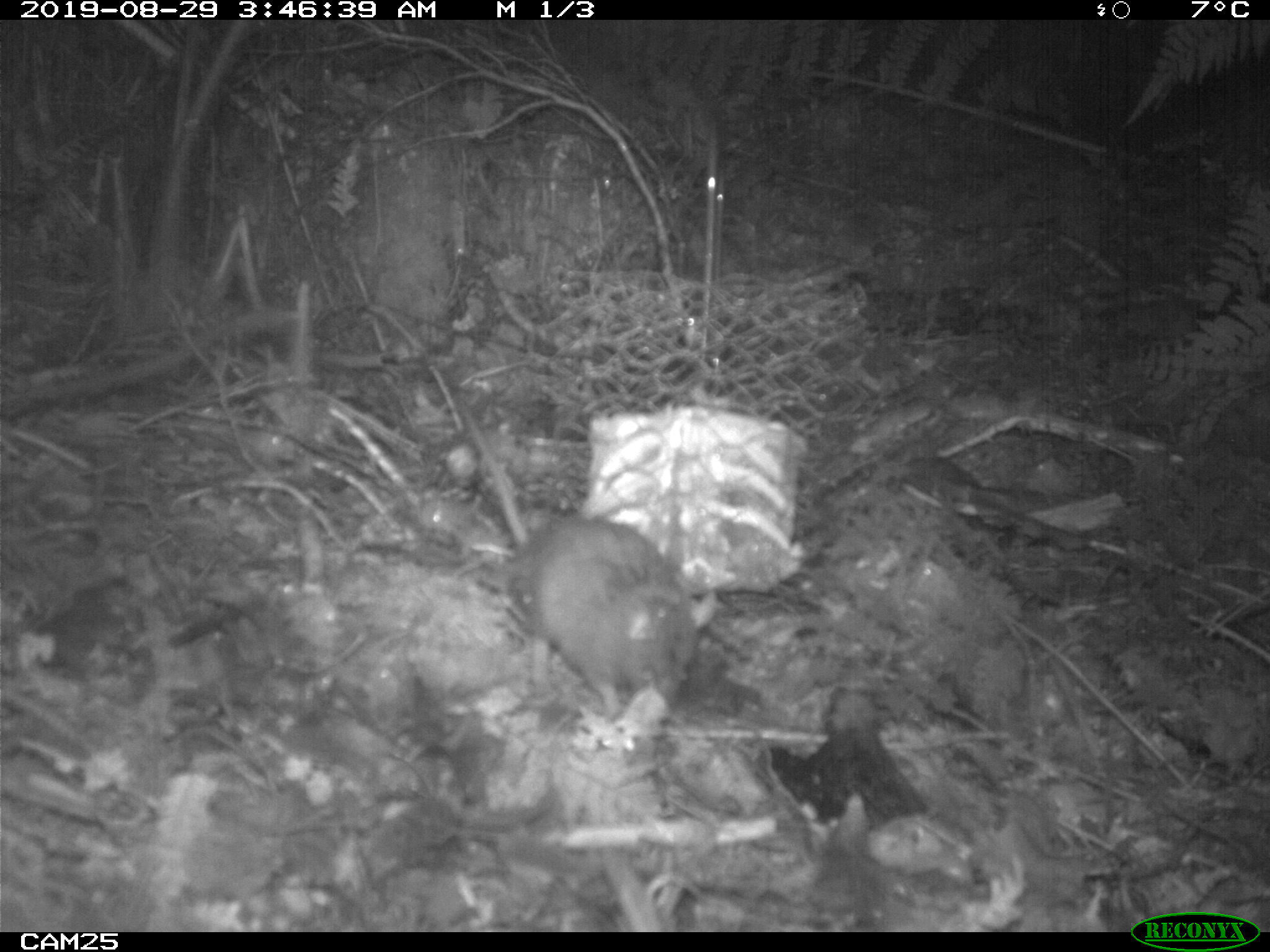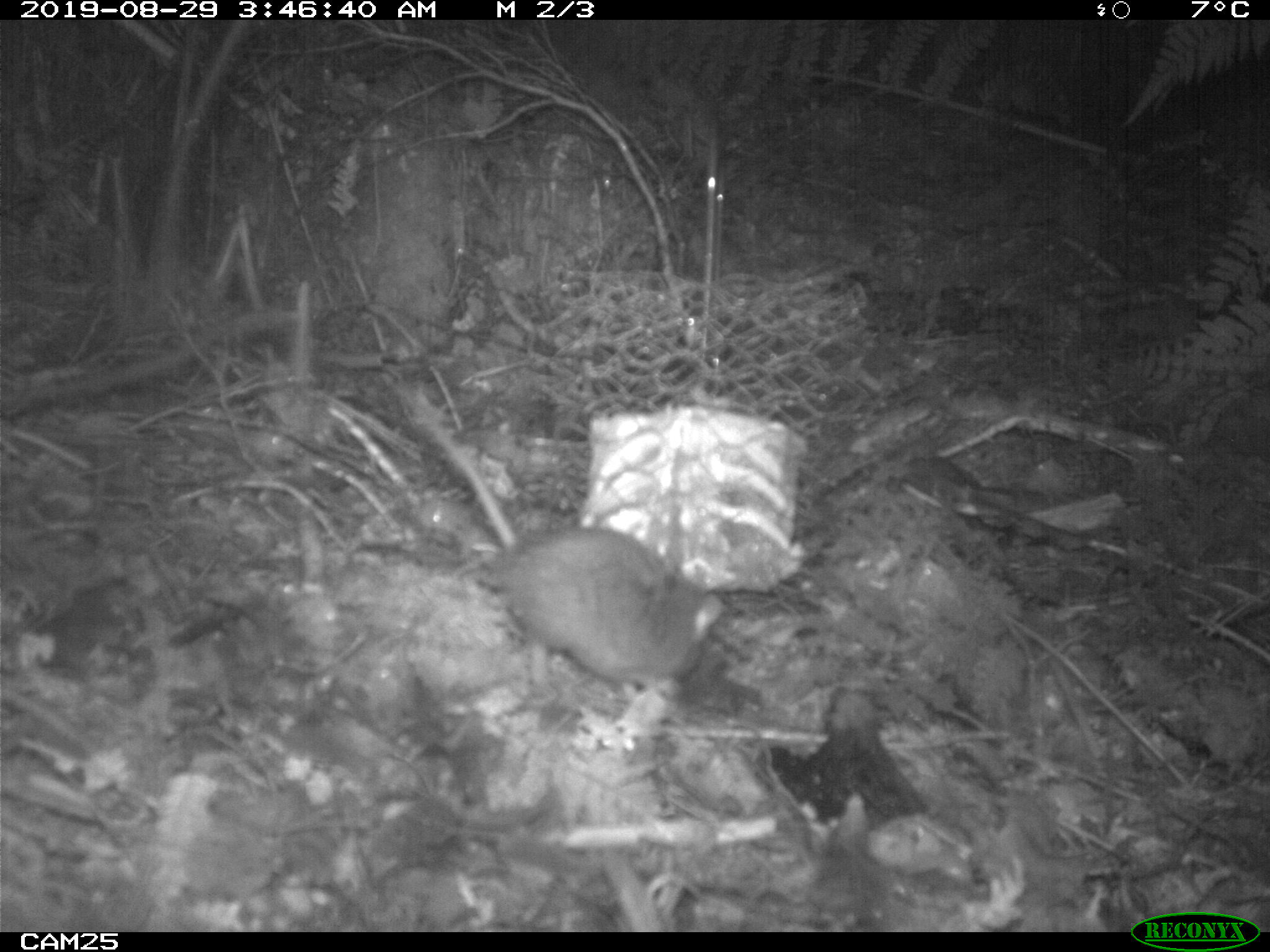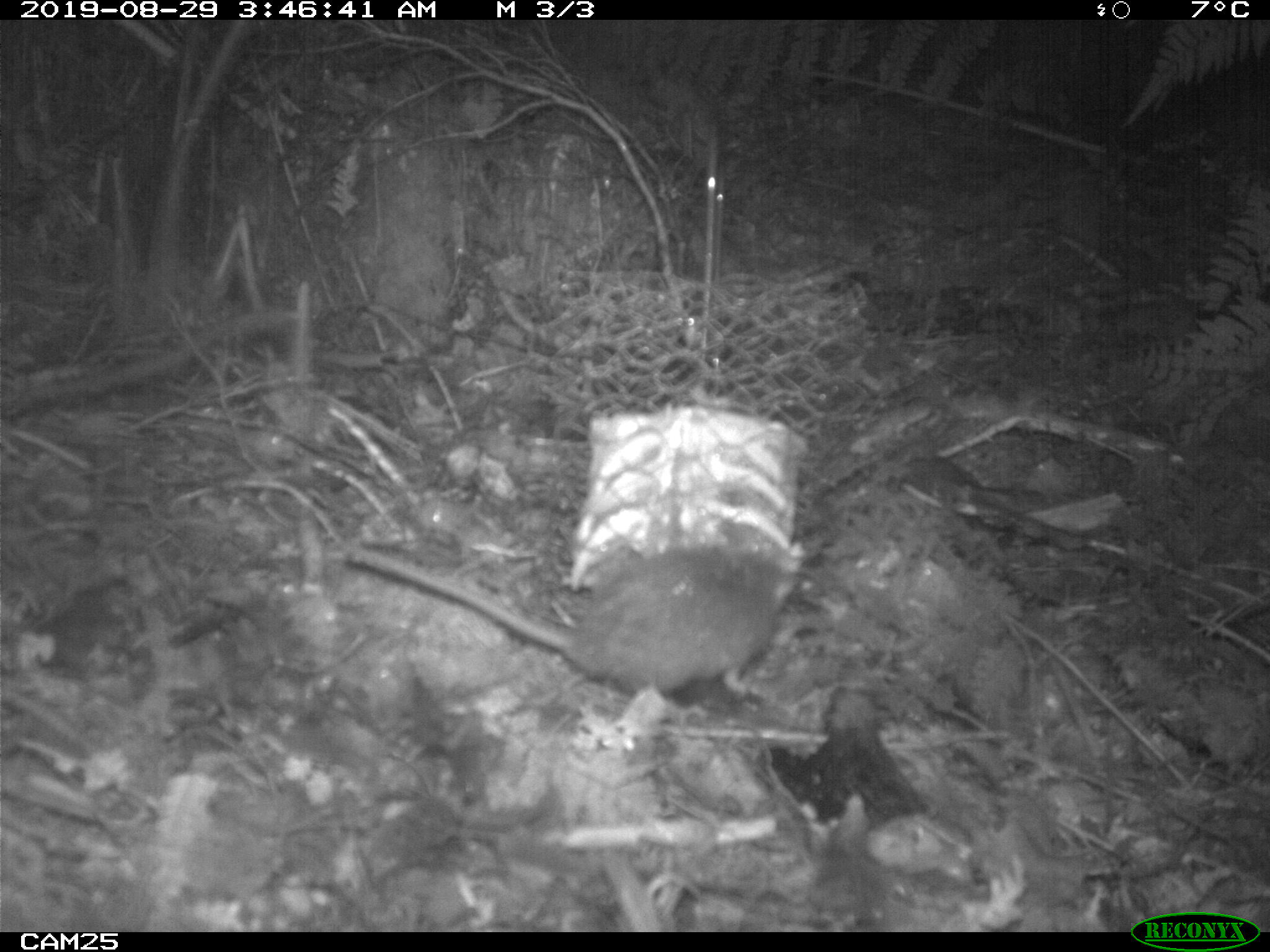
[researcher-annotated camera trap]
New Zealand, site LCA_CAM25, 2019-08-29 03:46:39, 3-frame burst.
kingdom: Animalia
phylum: Chordata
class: Mammalia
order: Rodentia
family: Muridae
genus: Rattus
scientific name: Rattus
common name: rat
Rat (Rattus).